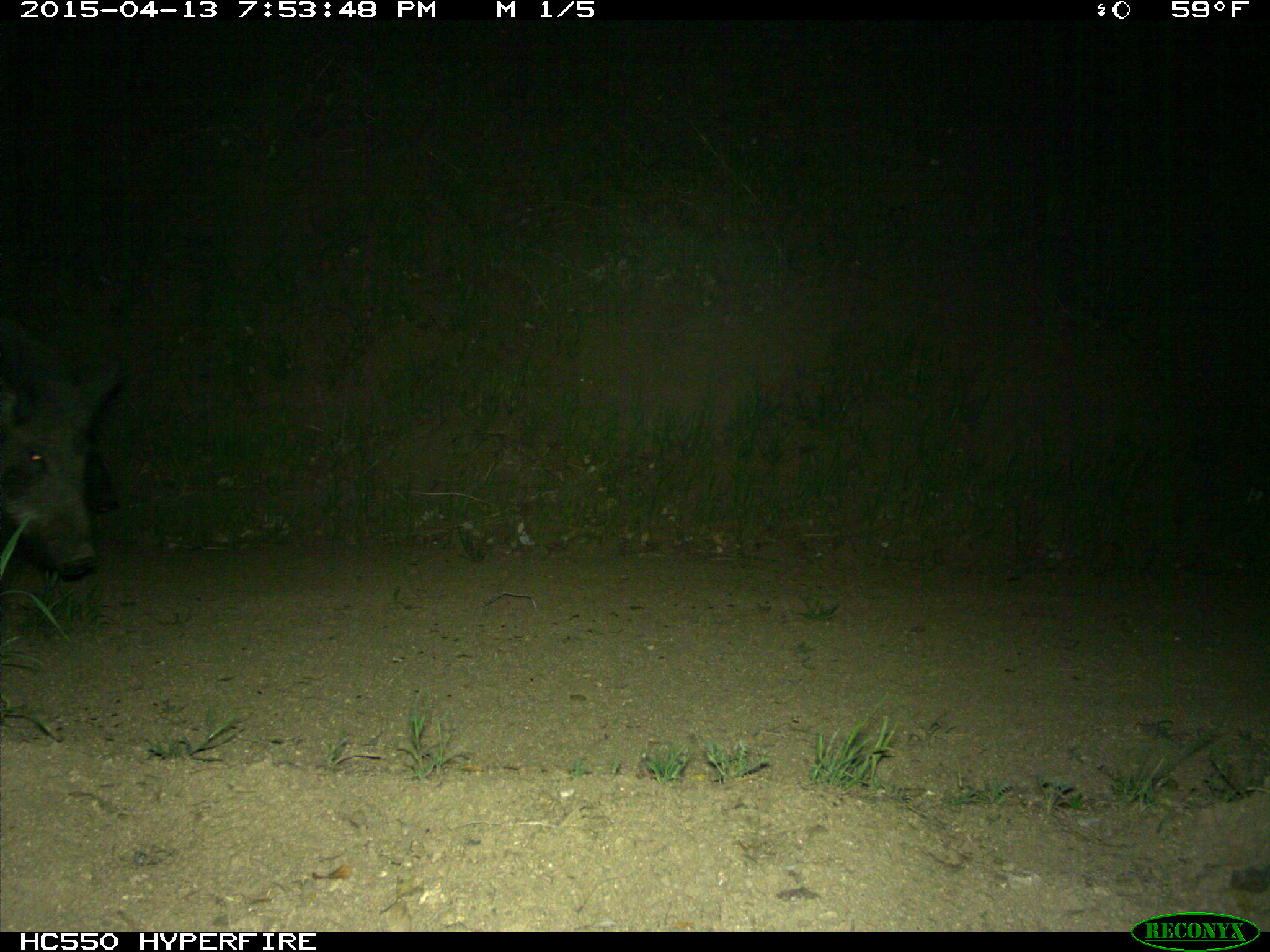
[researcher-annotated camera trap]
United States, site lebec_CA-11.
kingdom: Animalia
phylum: Chordata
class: Mammalia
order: Artiodactyla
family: Suidae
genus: Sus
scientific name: Sus scrofa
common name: wild boar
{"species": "Sus scrofa (wild boar)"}